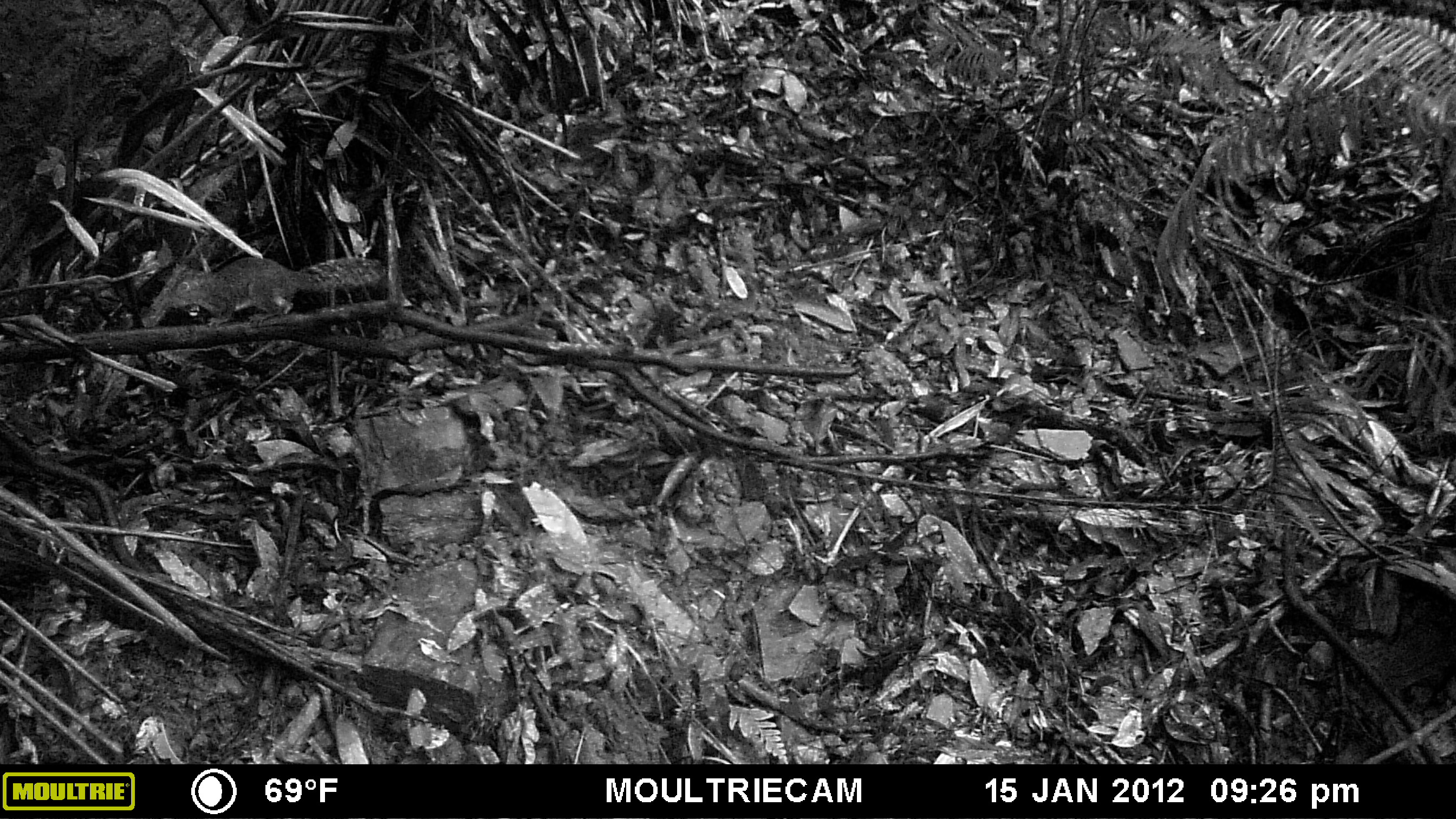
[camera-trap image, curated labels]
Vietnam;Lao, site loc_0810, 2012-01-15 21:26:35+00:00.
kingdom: Animalia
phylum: Chordata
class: Mammalia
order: Rodentia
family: Sciuridae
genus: Dremomys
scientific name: Dremomys rufigenis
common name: red-cheeked squirrel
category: red cheeked squirrel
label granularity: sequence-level